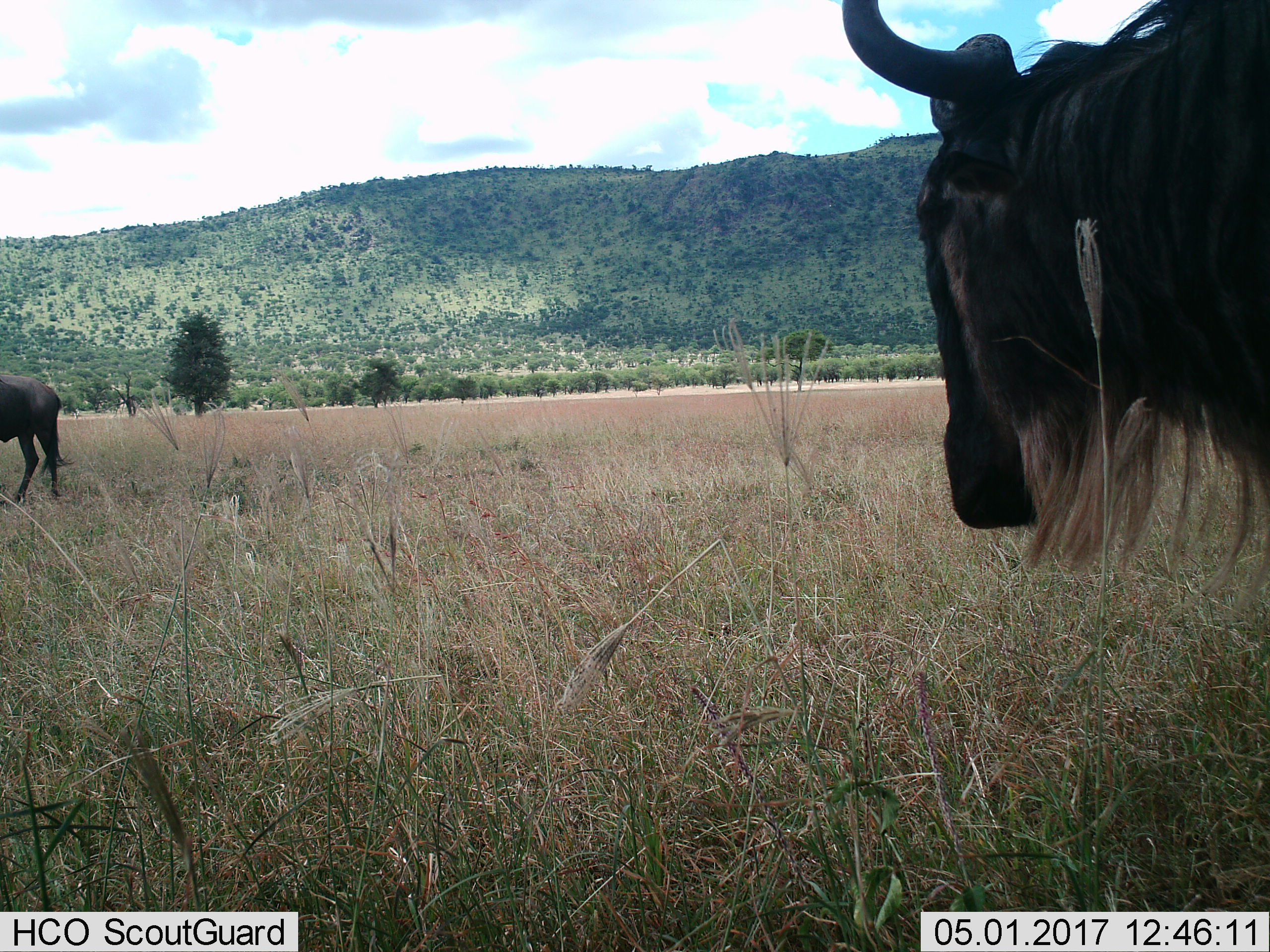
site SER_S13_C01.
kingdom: Animalia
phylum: Chordata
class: Mammalia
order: Artiodactyla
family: Bovidae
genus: Connochaetes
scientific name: Connochaetes taurinus taurinus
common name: blue wildebeest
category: wildebeestblue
Wildebeestblue (blue wildebeest) (Connochaetes taurinus taurinus), count 2. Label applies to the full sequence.